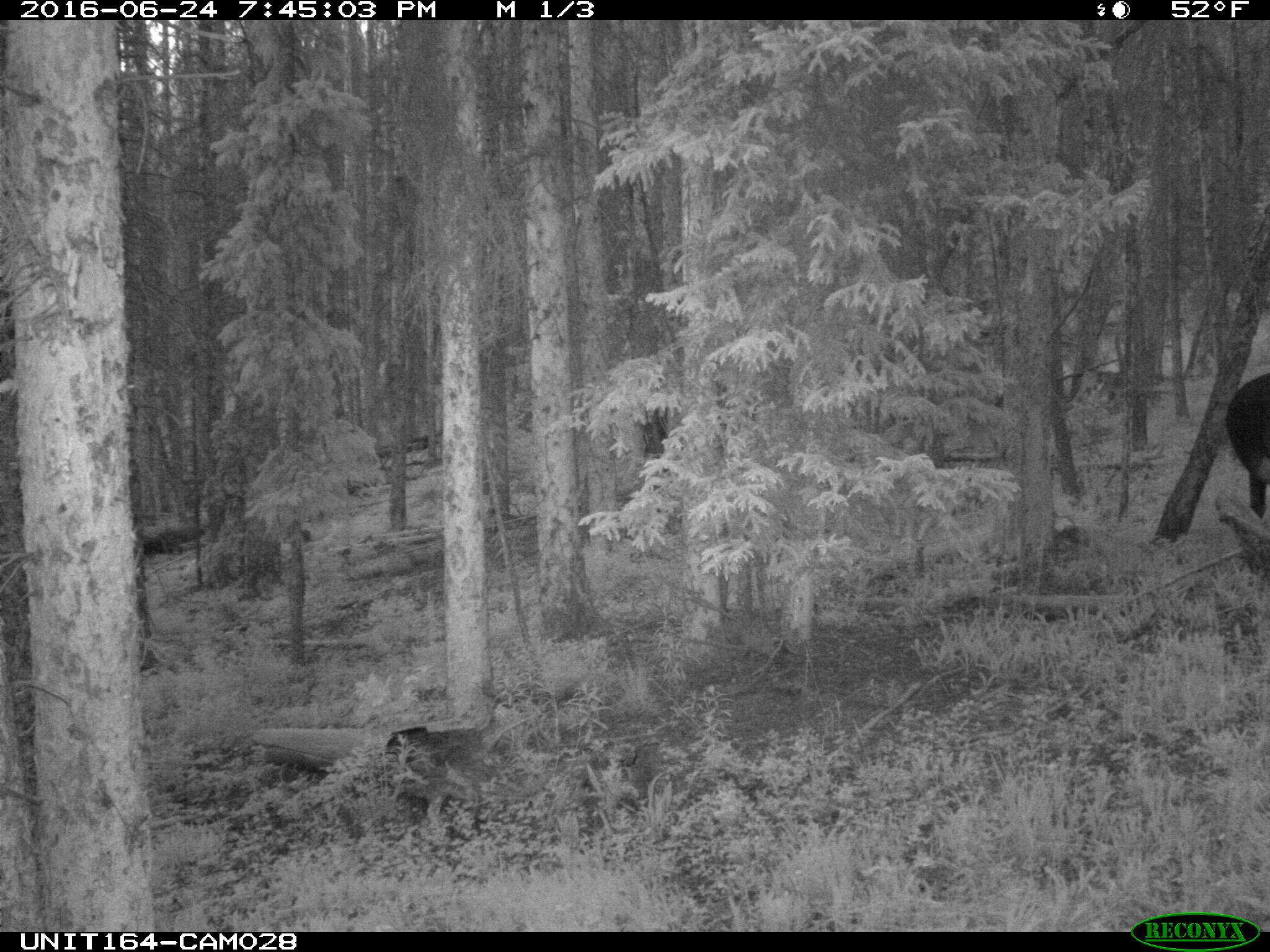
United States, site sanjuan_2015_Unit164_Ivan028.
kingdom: Animalia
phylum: Chordata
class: Mammalia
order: Artiodactyla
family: Bovidae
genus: Bos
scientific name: Bos taurus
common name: domestic cow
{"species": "Bos taurus (domestic cow)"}